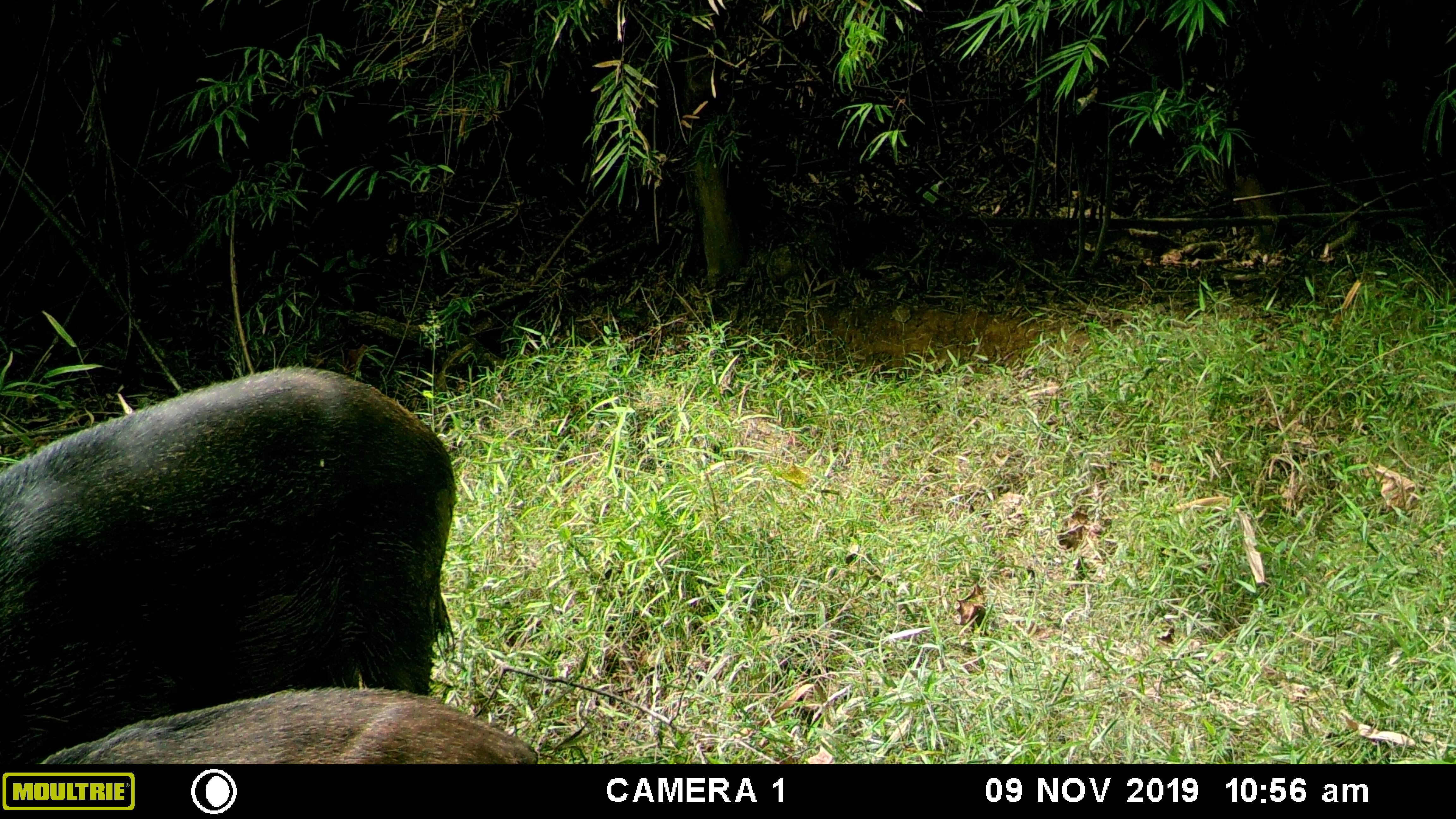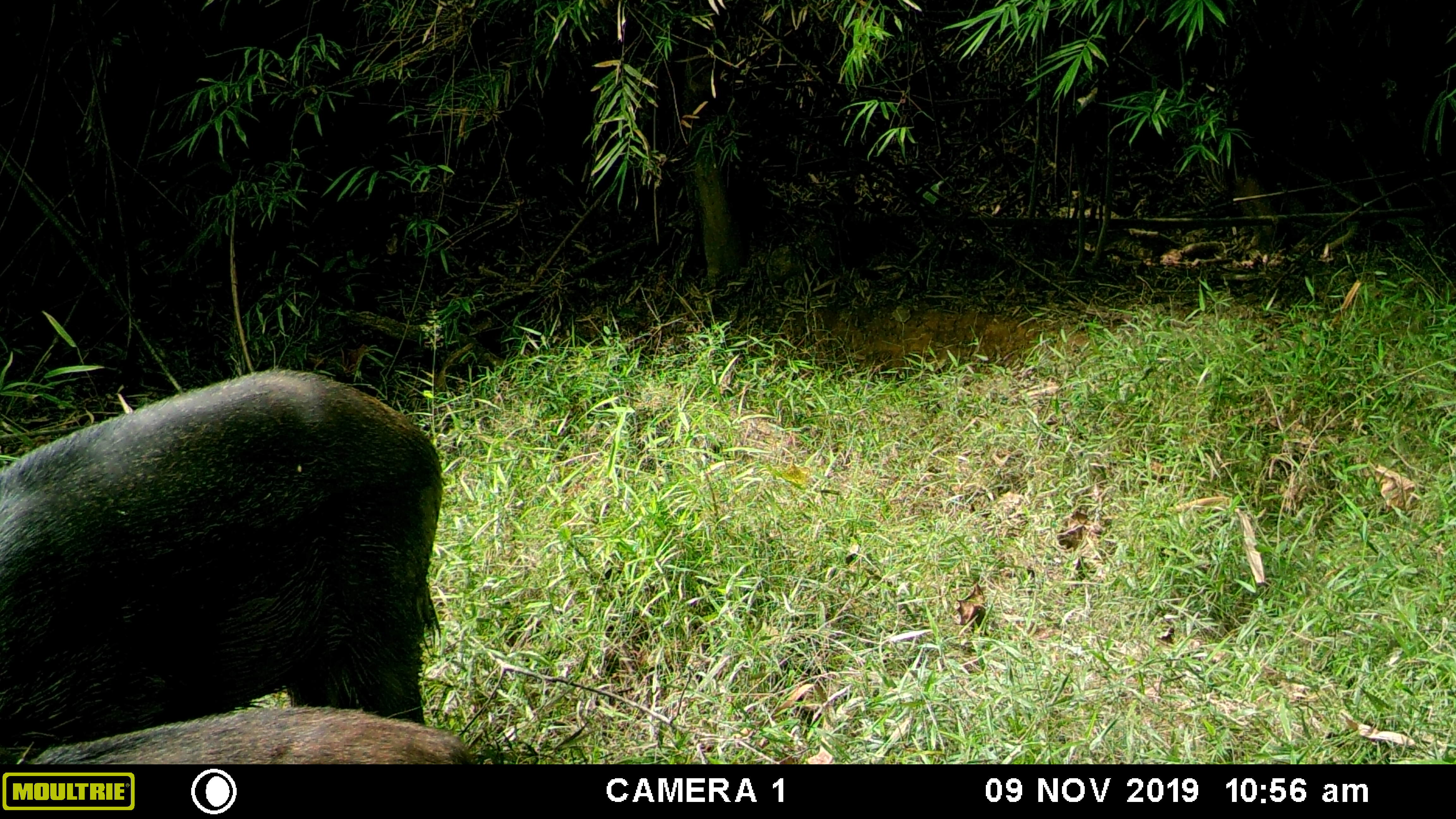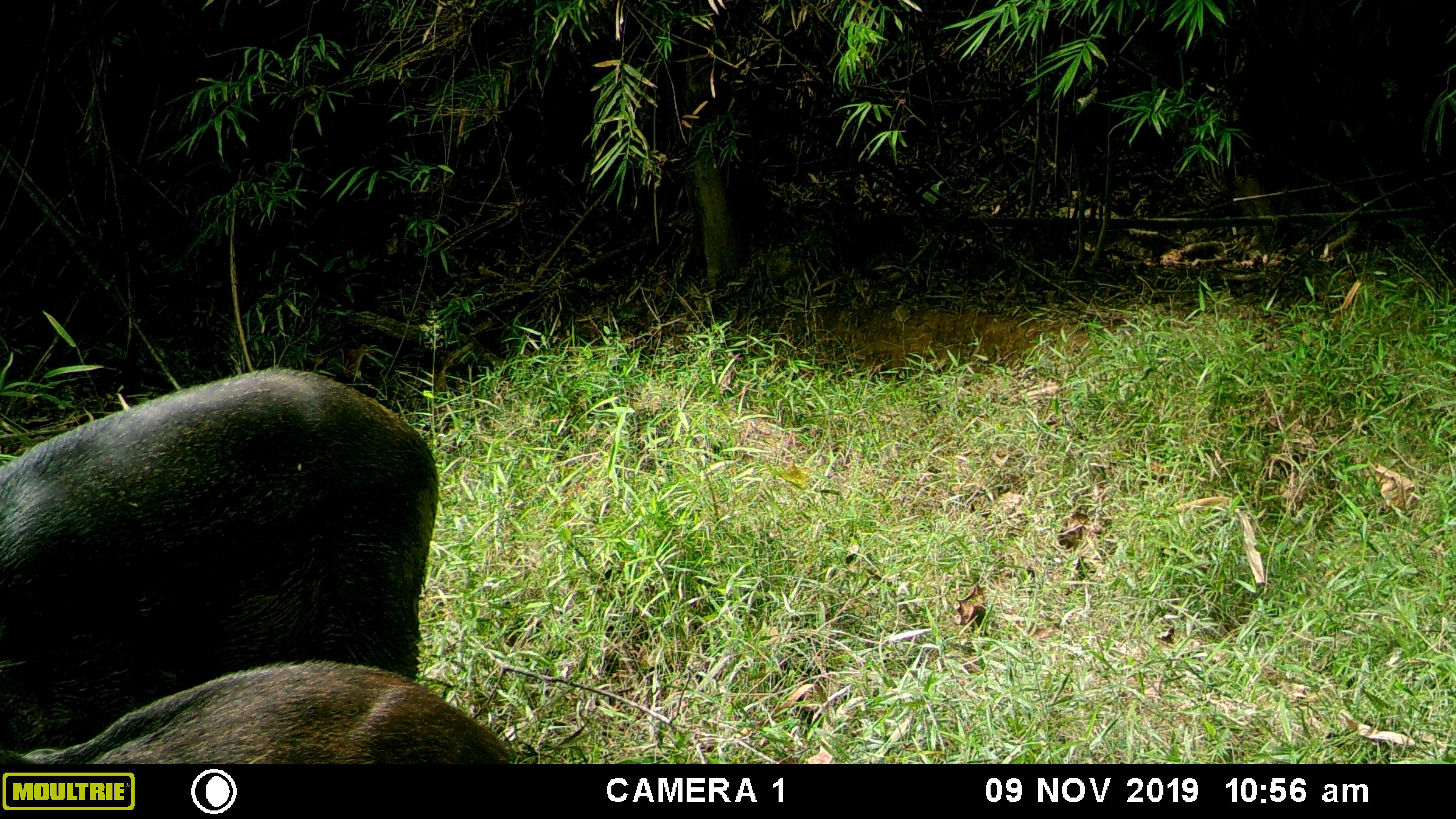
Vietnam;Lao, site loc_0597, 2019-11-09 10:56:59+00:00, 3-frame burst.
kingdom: Animalia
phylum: Chordata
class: Mammalia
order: Artiodactyla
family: Suidae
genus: Sus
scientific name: Sus scrofa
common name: eurasian wild pig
Eurasian wild pig (Sus scrofa). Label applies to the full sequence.